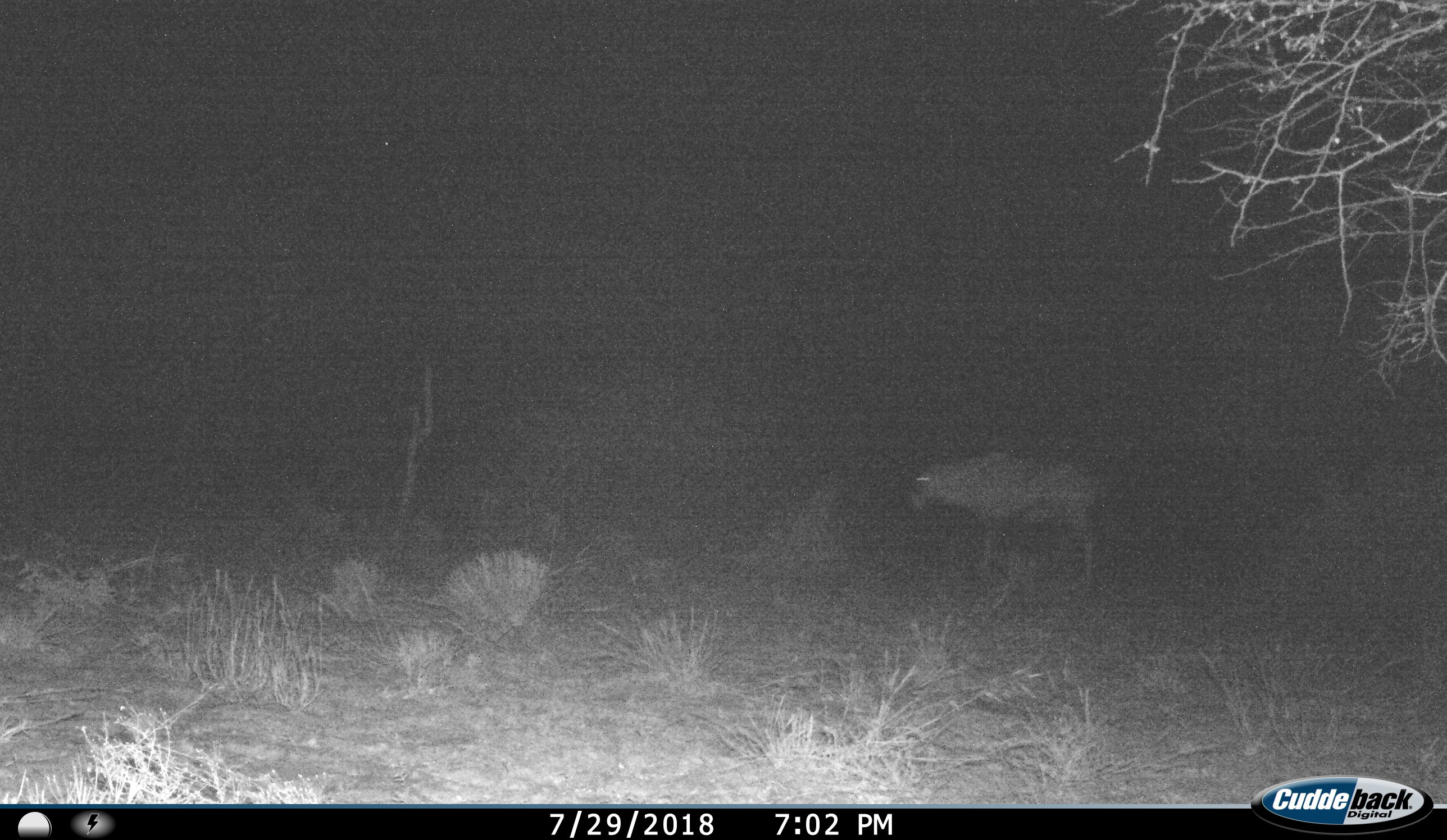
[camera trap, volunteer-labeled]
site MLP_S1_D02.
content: unidentified animal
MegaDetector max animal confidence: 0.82